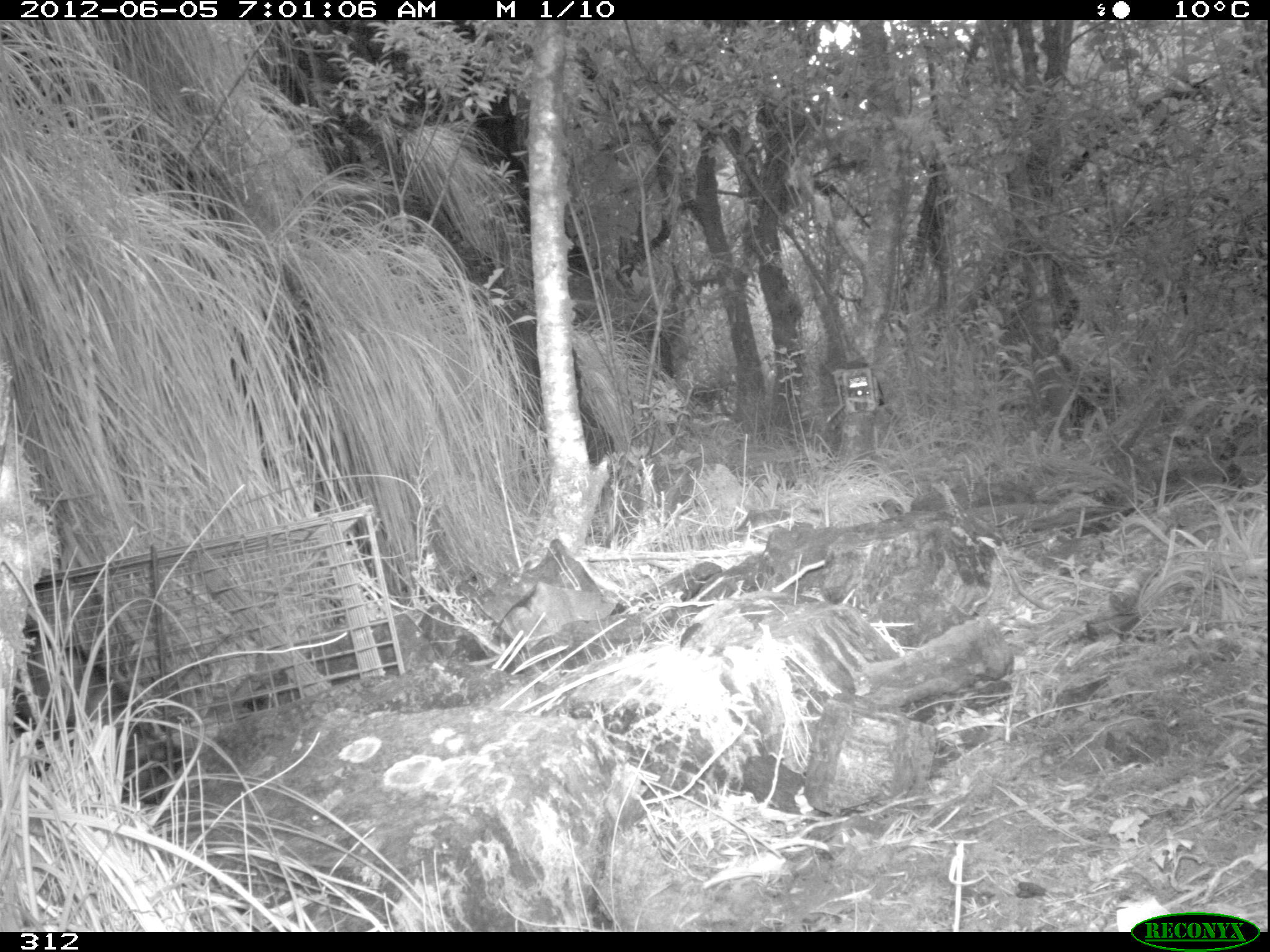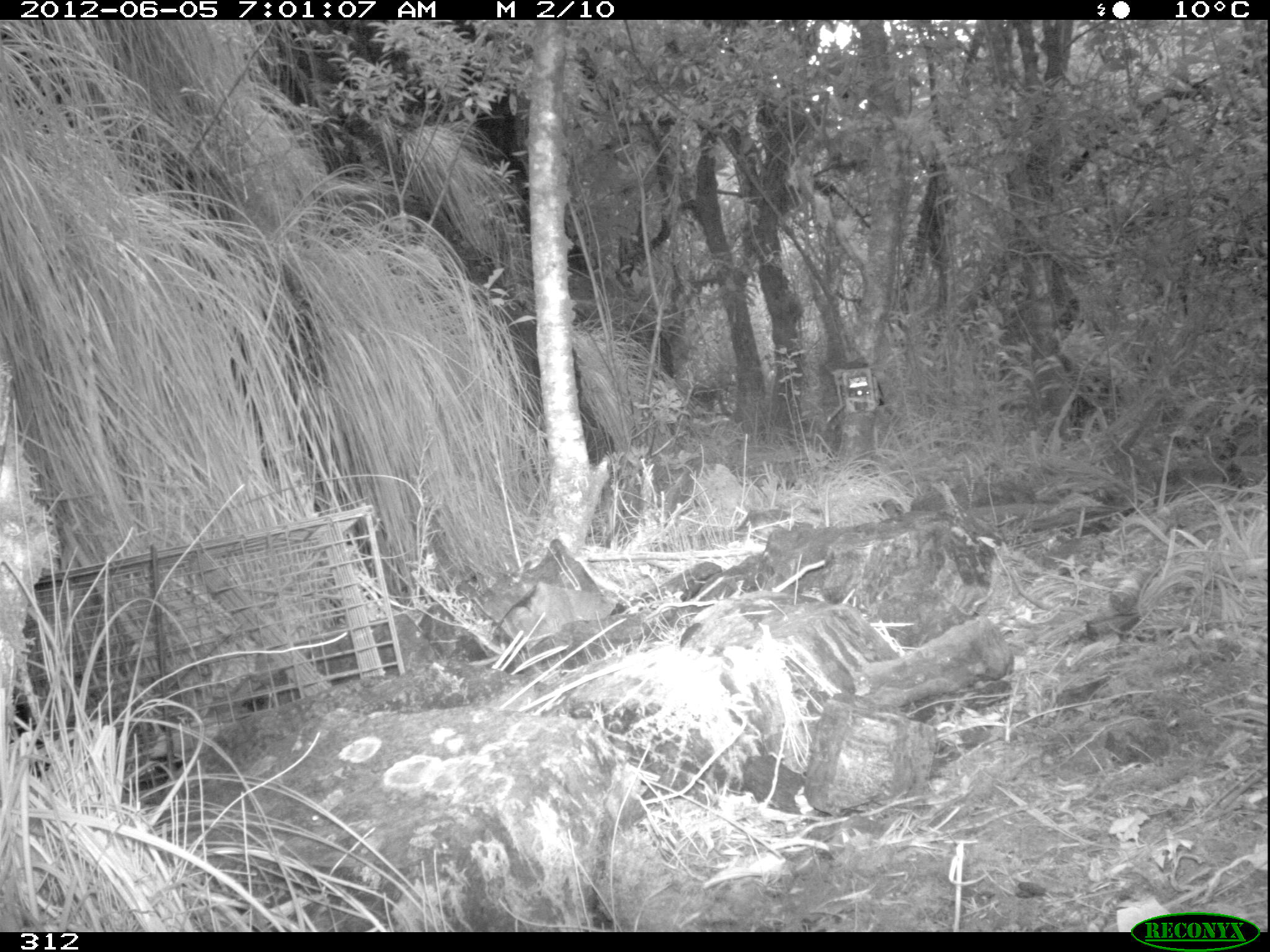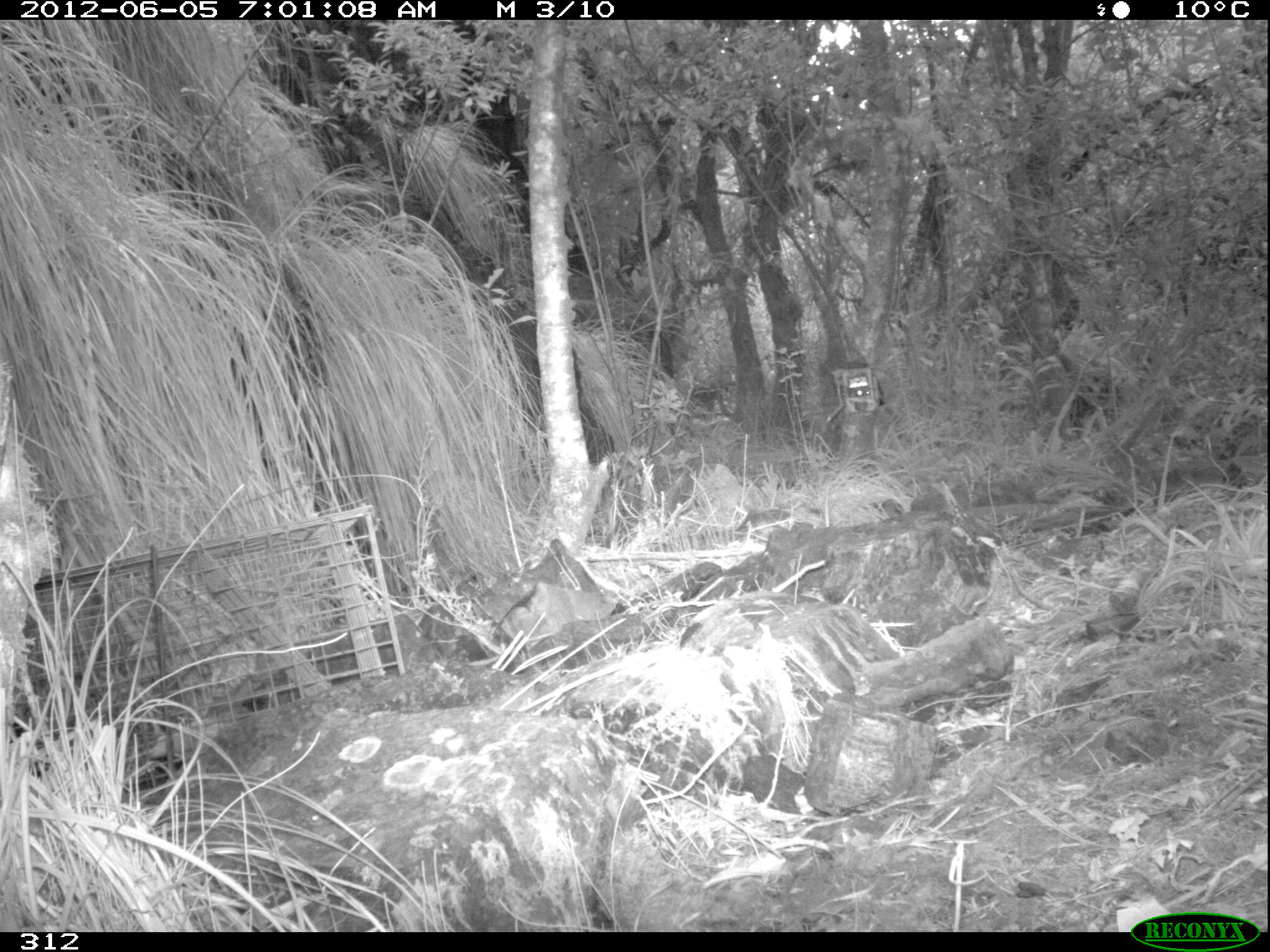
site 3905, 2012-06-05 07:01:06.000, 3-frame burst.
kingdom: Animalia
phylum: Chordata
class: Mammalia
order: Didelphimorphia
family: Didelphidae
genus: Didelphis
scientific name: Didelphis pernigra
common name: andean white-eared opossum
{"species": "Didelphis pernigra (andean white-eared opossum)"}